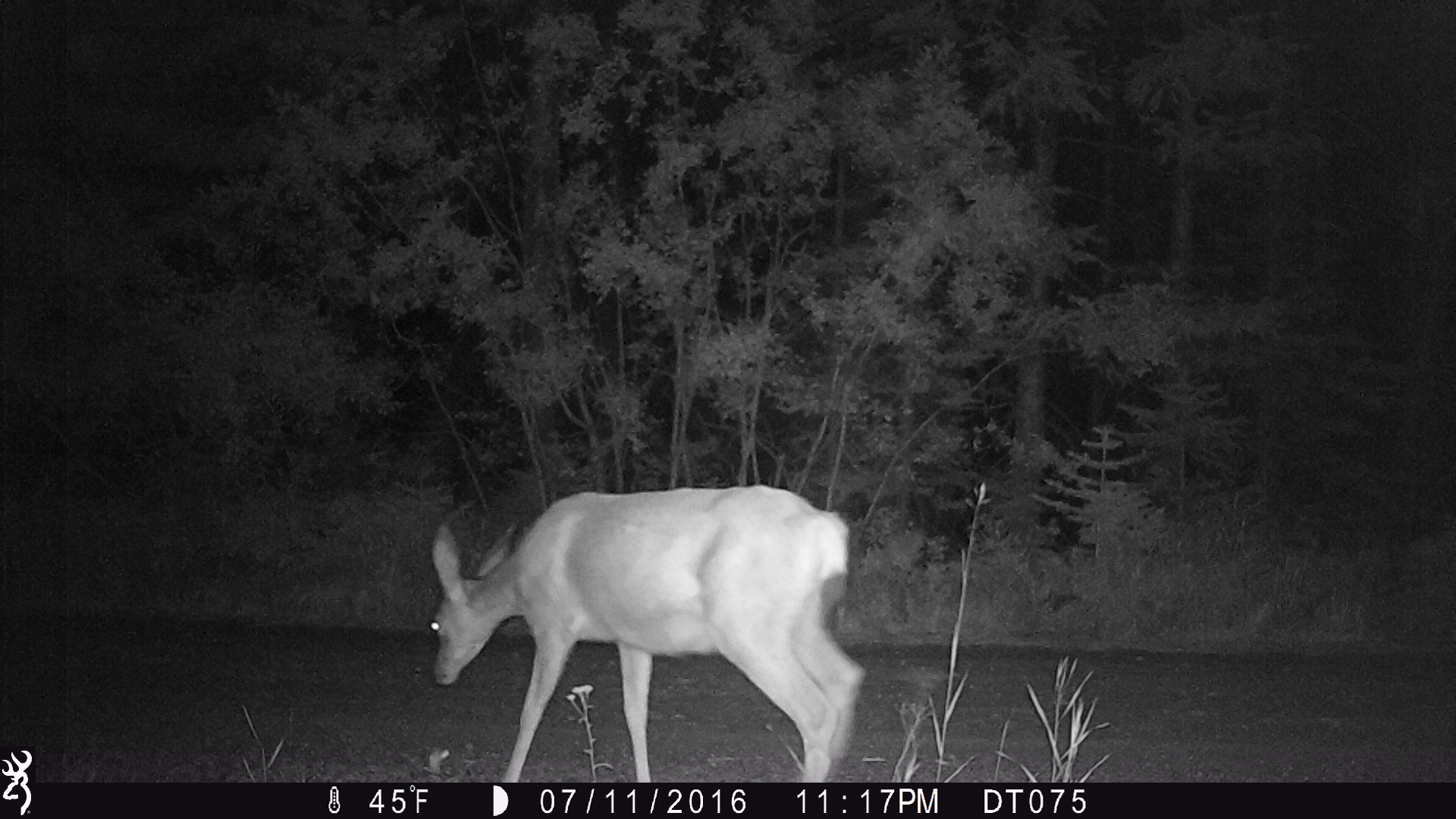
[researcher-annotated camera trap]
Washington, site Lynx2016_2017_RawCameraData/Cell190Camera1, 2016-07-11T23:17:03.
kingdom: Animalia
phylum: Chordata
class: Mammalia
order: Artiodactyla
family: Cervidae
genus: Odocoileus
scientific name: Odocoileus hemionus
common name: mule deer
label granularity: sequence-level